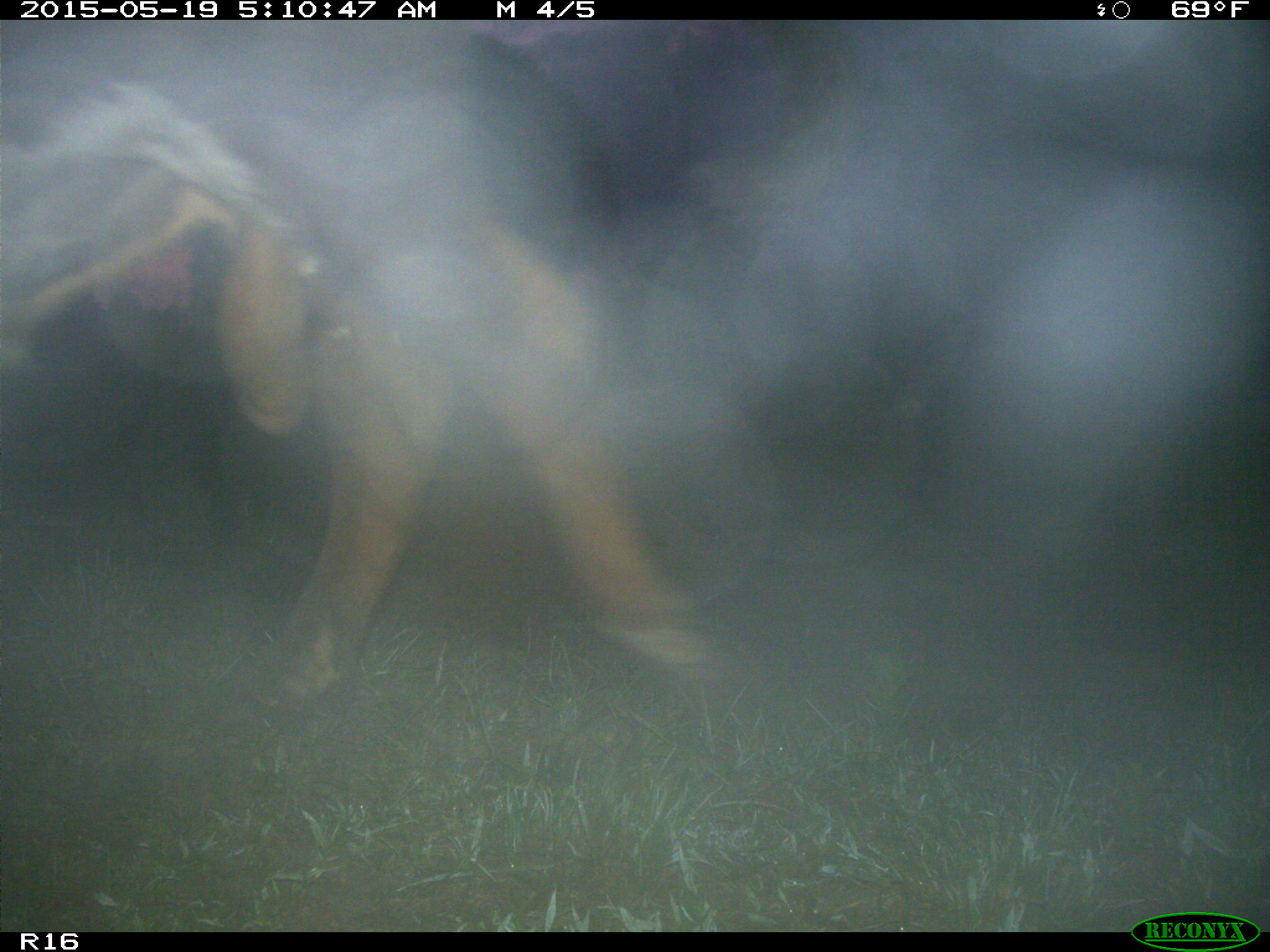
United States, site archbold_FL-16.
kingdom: Animalia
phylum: Chordata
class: Mammalia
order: Artiodactyla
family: Bovidae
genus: Bos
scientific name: Bos taurus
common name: domestic cow